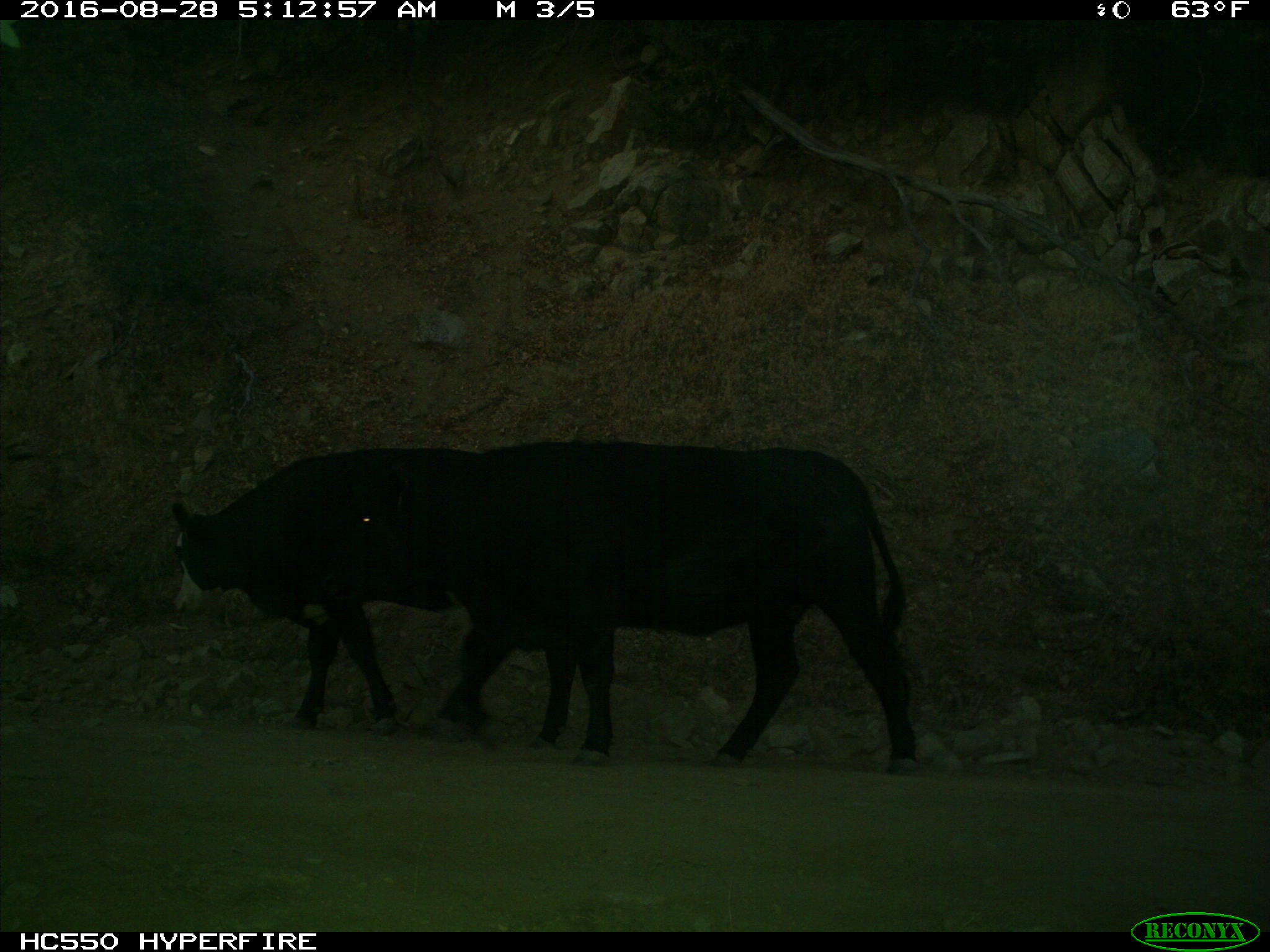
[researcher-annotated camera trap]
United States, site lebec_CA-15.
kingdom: Animalia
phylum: Chordata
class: Mammalia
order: Artiodactyla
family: Bovidae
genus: Bos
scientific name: Bos taurus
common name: domestic cow